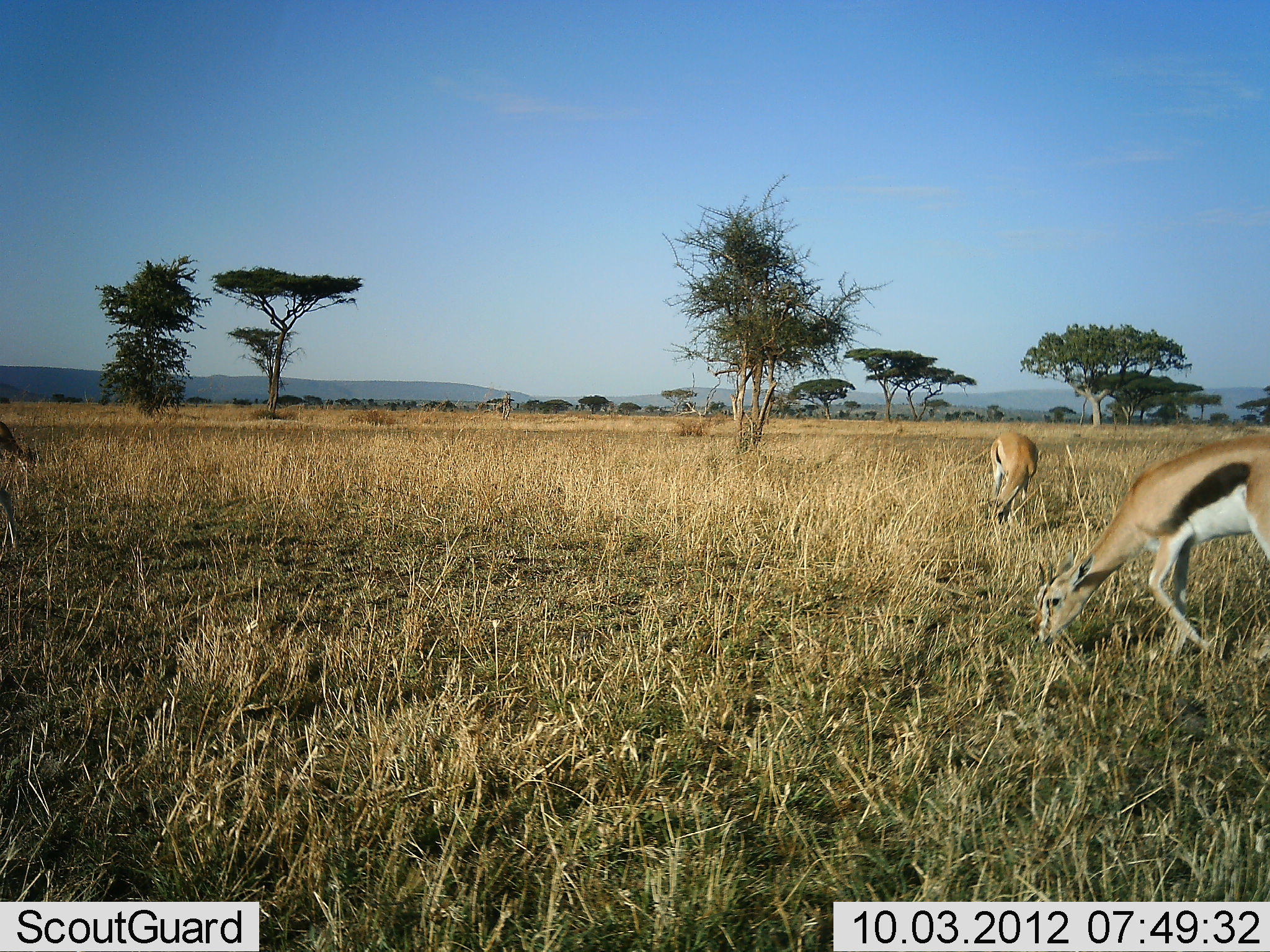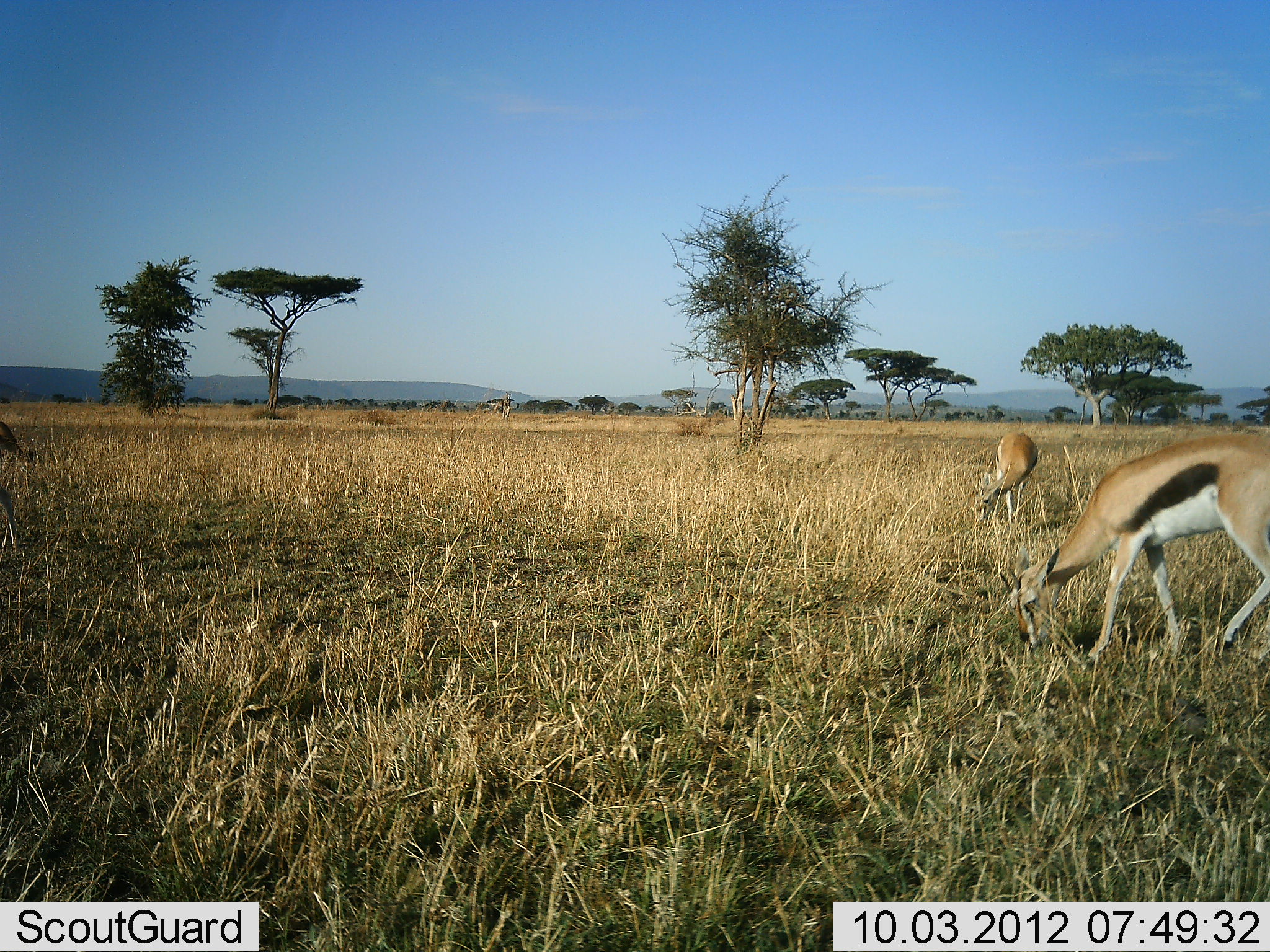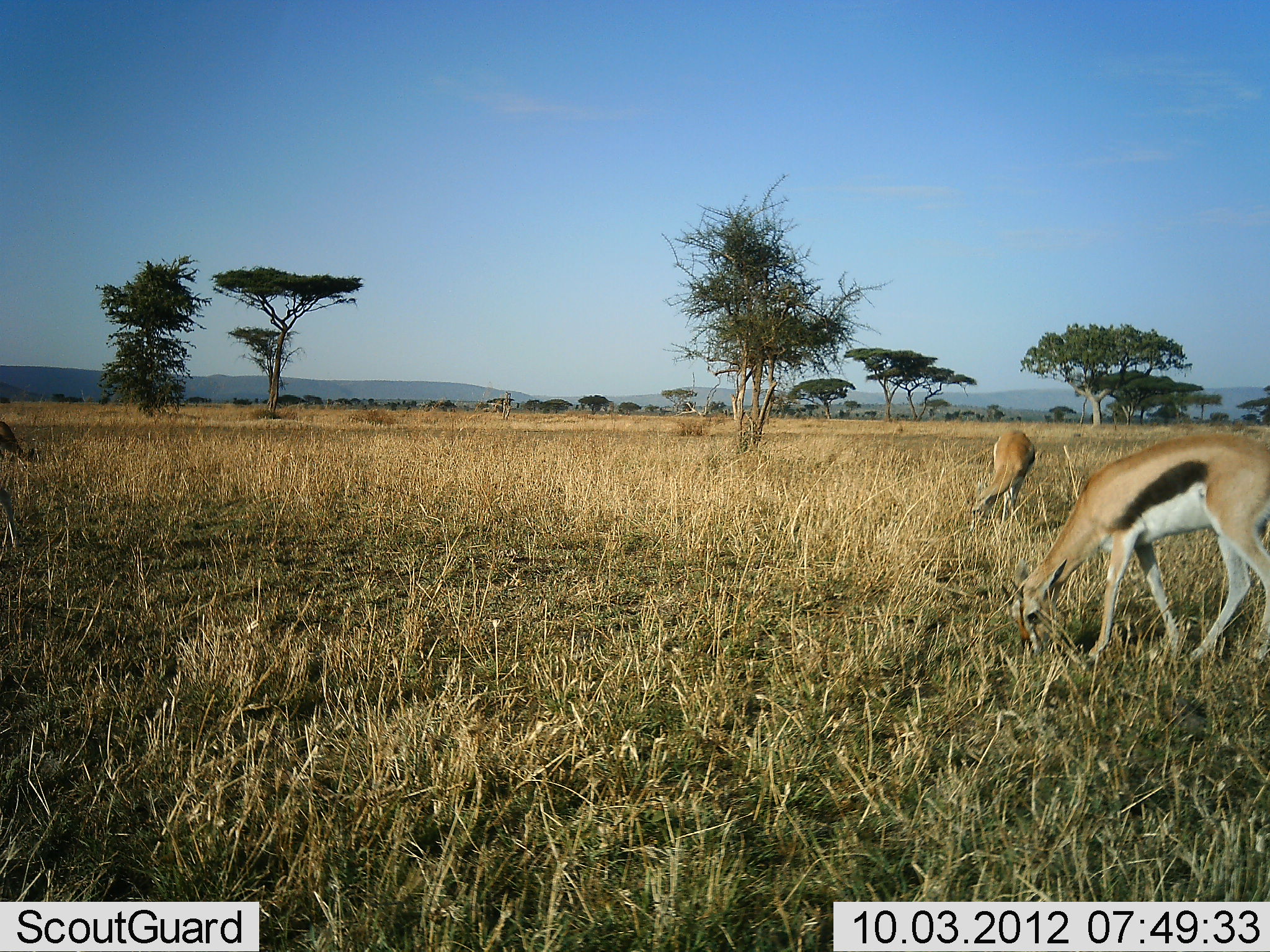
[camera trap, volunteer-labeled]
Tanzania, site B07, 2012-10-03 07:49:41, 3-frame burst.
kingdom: Animalia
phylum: Chordata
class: Mammalia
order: Artiodactyla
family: Bovidae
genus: Eudorcas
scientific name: Eudorcas thomsonii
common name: thomson's gazelle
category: gazellethomsons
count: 2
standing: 10%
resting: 0%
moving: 0%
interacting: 0%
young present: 0%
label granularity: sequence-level